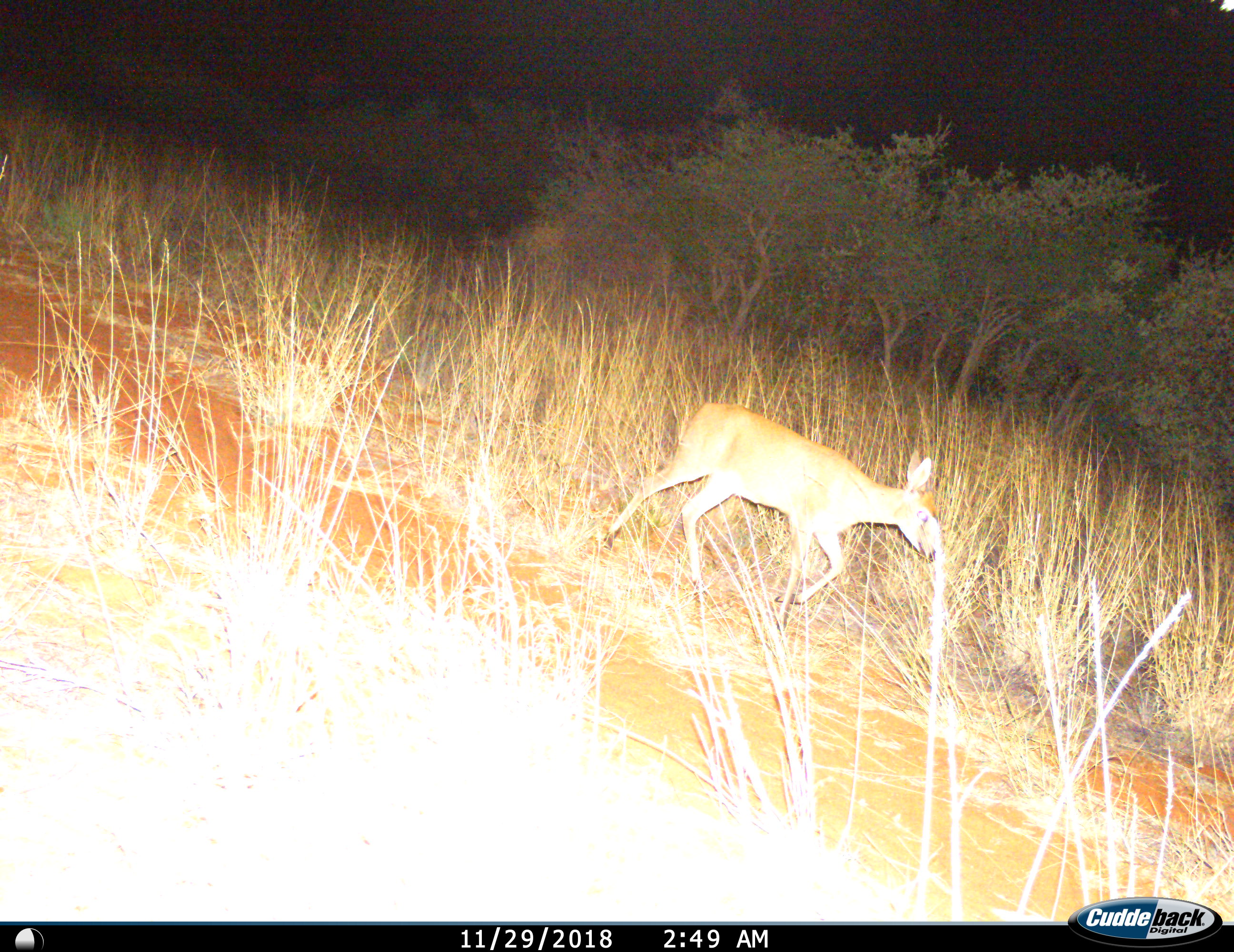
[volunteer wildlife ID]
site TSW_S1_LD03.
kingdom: Animalia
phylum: Chordata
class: Mammalia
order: Artiodactyla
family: Bovidae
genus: Sylvicapra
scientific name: Sylvicapra grimmia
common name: common duiker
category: duikercommongrey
Duikercommongrey (common duiker) (Sylvicapra grimmia), count 1. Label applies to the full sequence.